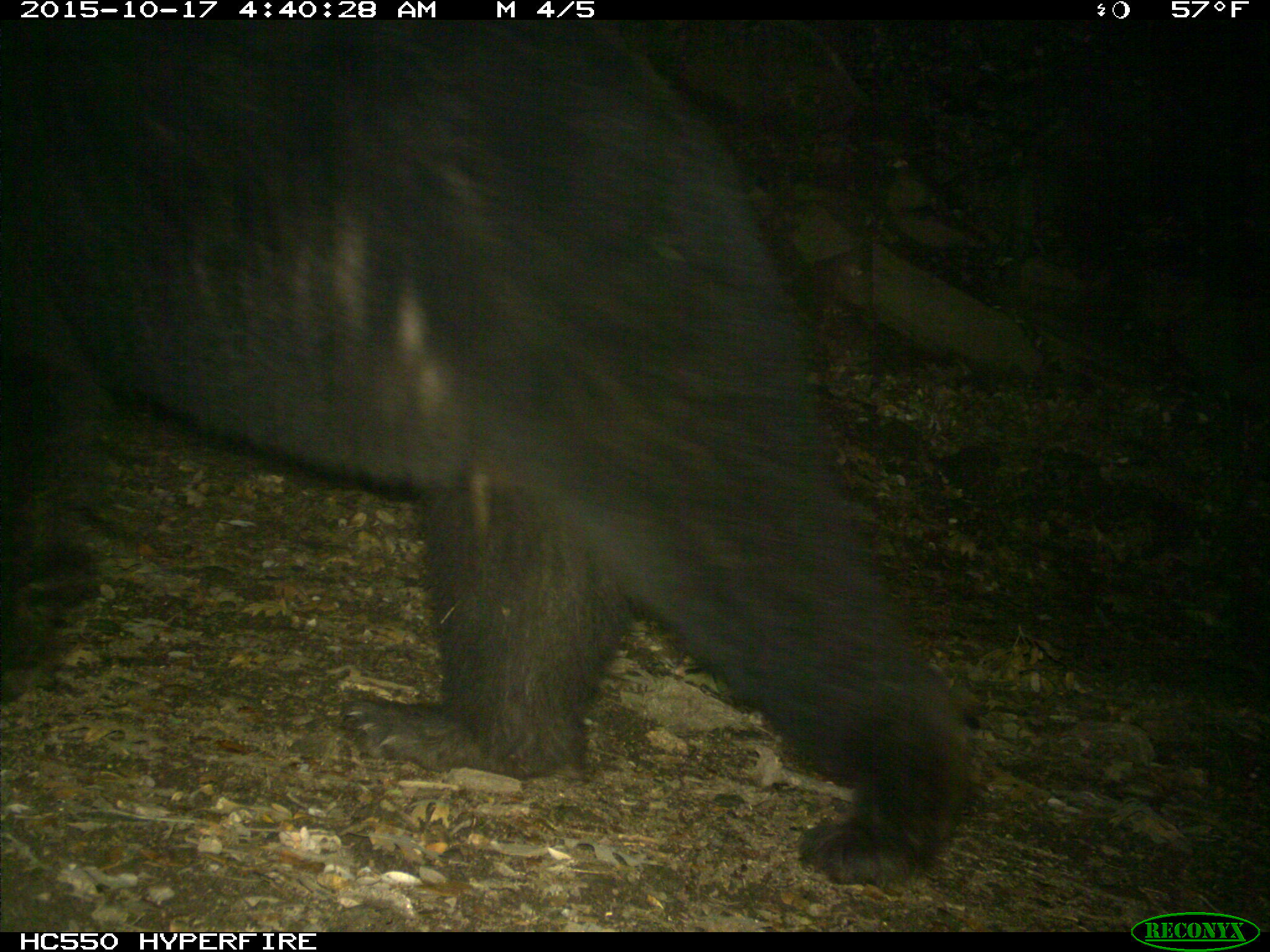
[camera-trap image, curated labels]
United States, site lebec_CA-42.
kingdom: Animalia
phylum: Chordata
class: Mammalia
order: Carnivora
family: Ursidae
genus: Ursus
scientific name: Ursus americanus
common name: american black bear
Ursus americanus (american black bear).